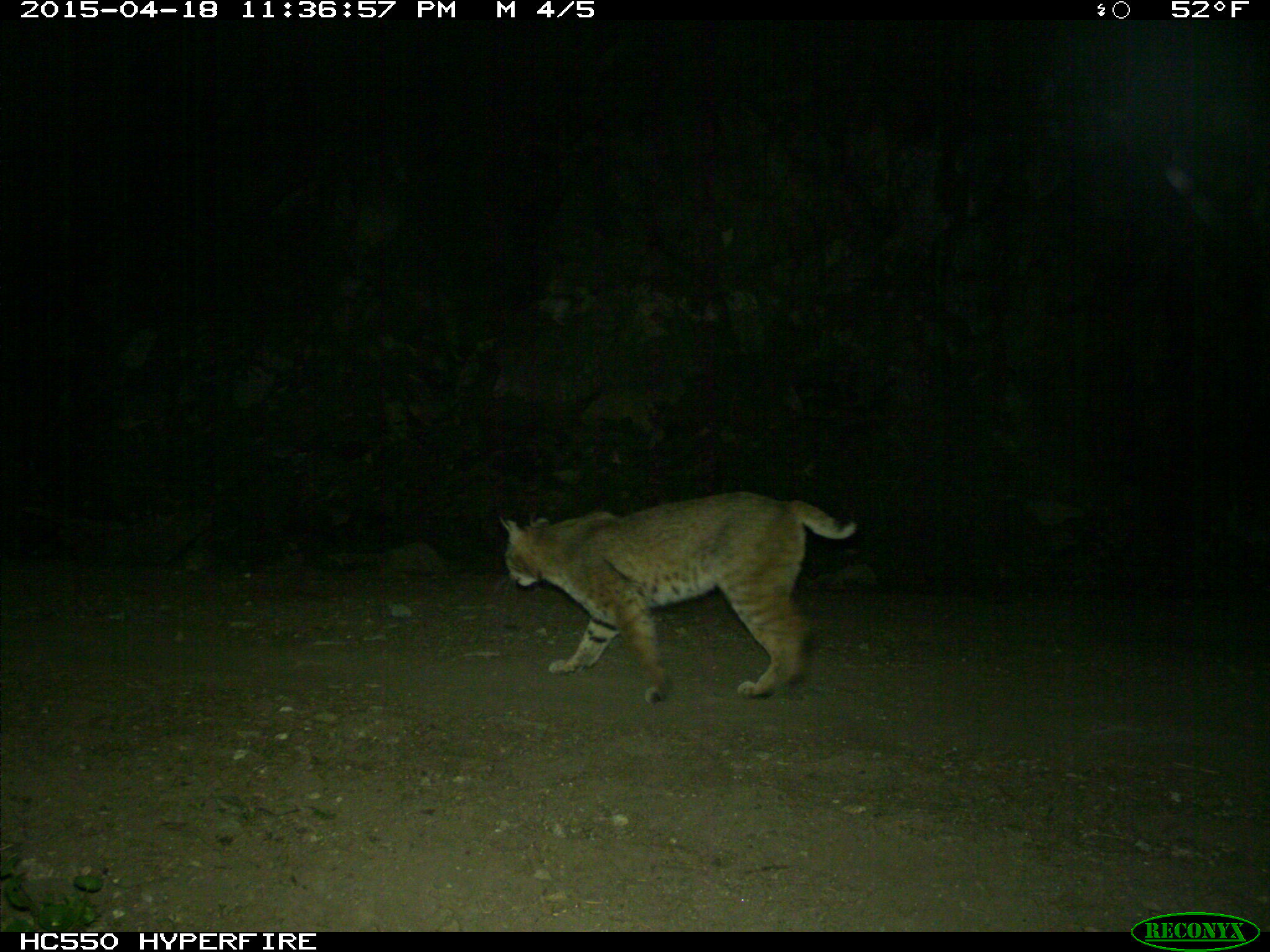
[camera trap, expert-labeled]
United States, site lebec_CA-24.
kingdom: Animalia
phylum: Chordata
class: Mammalia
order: Carnivora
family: Felidae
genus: Lynx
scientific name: Lynx rufus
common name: bobcat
Lynx rufus (bobcat).